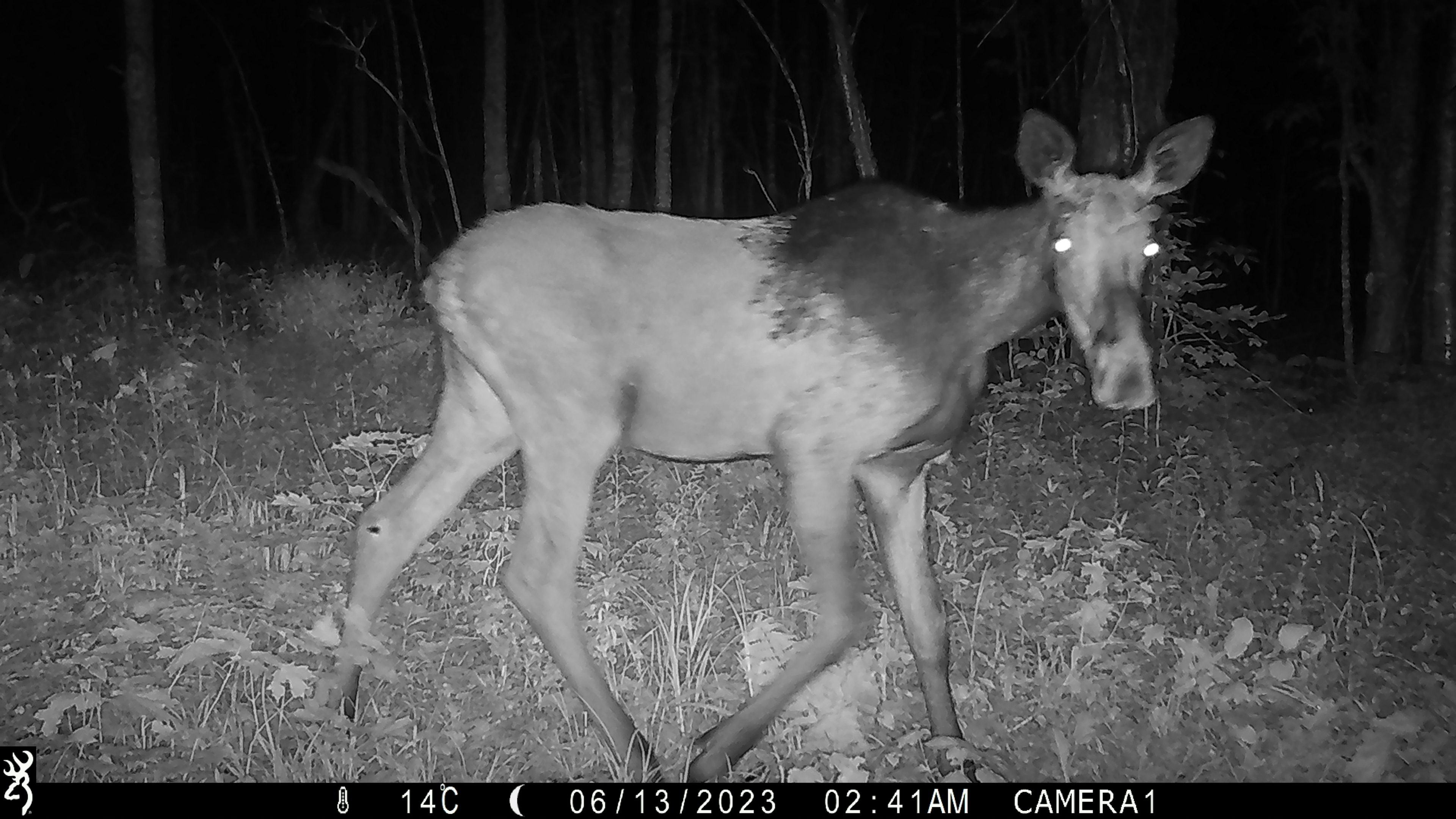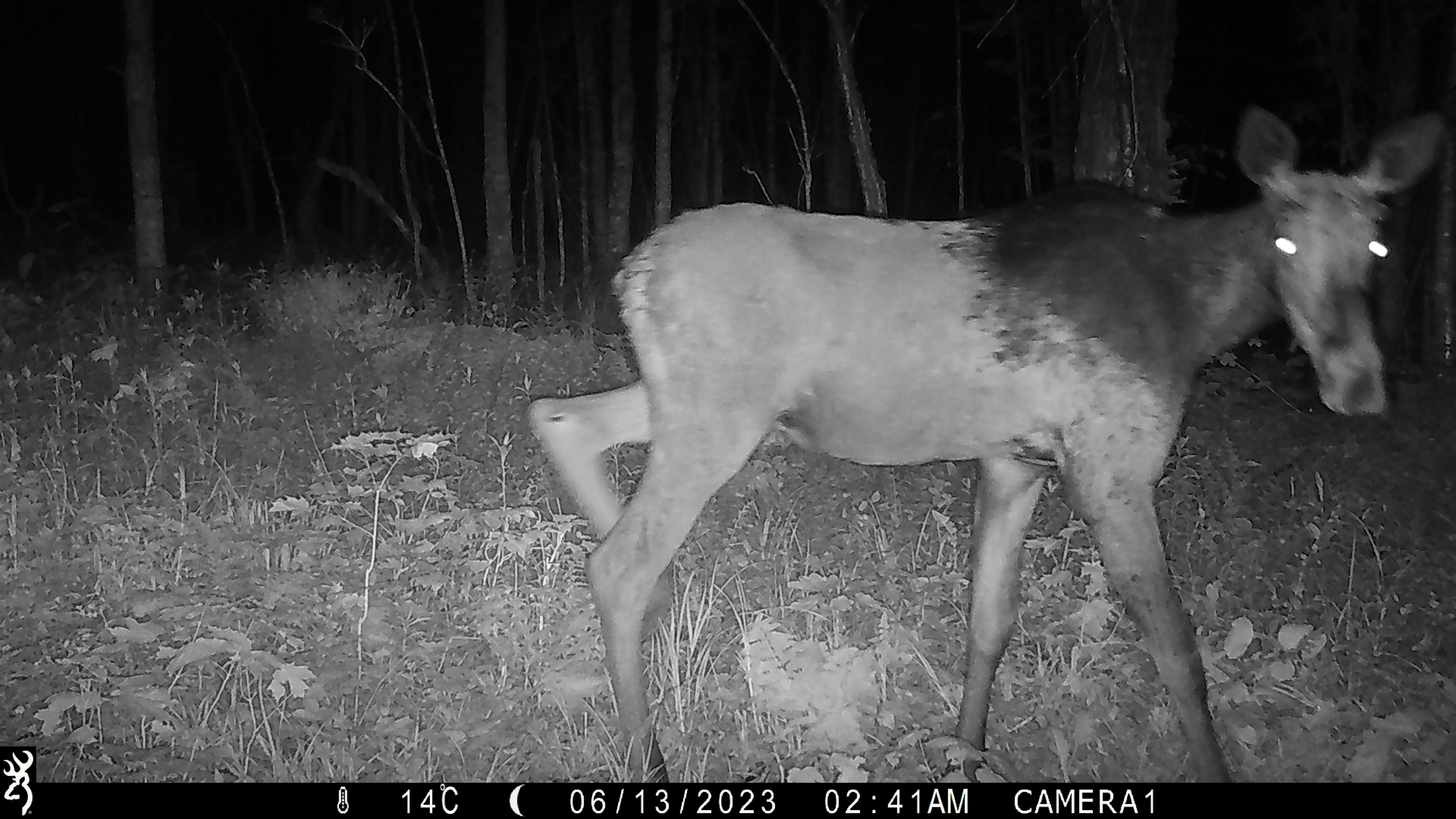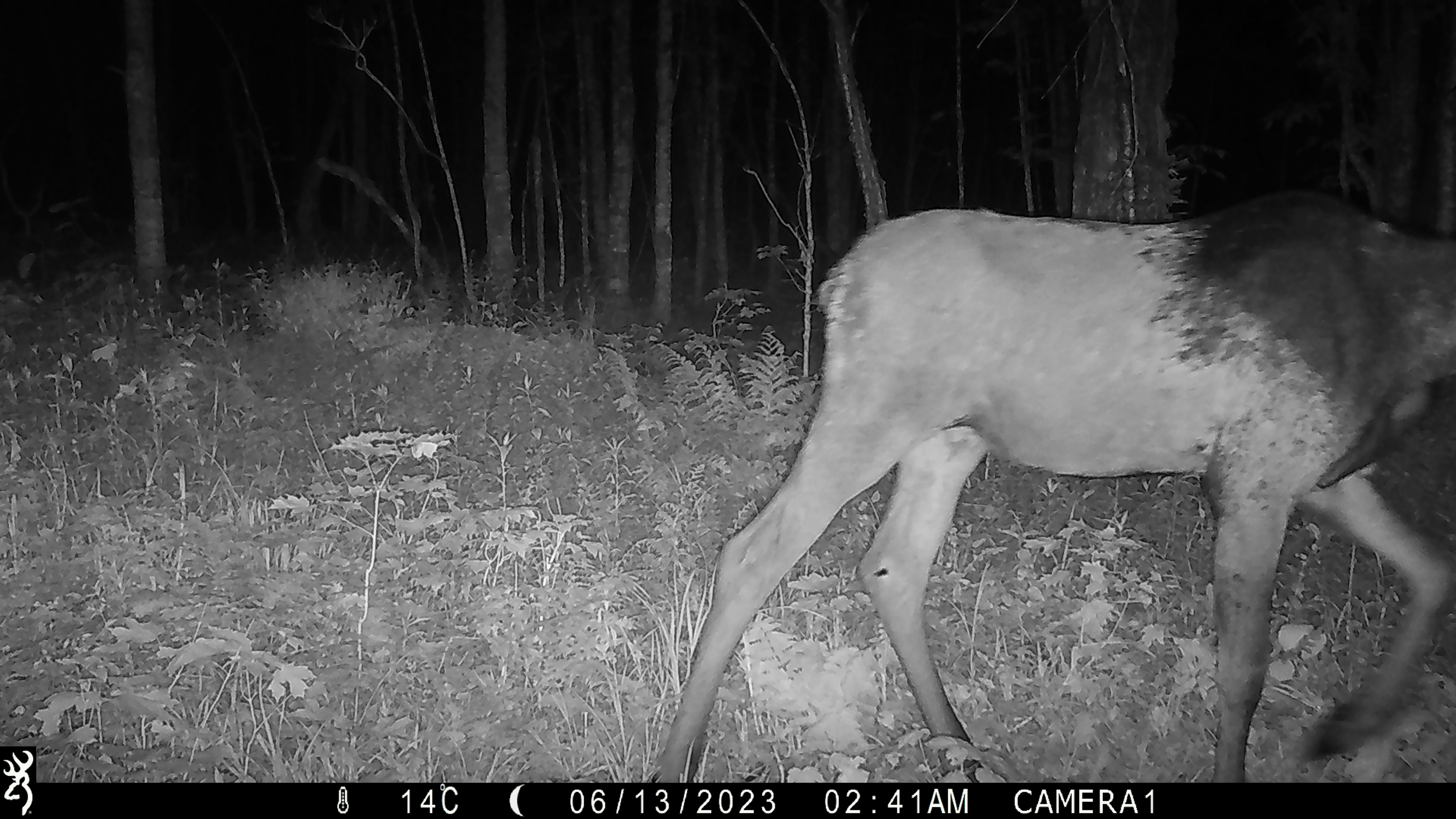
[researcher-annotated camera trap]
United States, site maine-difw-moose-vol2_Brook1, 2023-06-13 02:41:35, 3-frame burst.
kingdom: Animalia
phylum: Chordata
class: Mammalia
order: Artiodactyla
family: Cervidae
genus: Alces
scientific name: Alces alces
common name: moose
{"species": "moose (Alces alces)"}